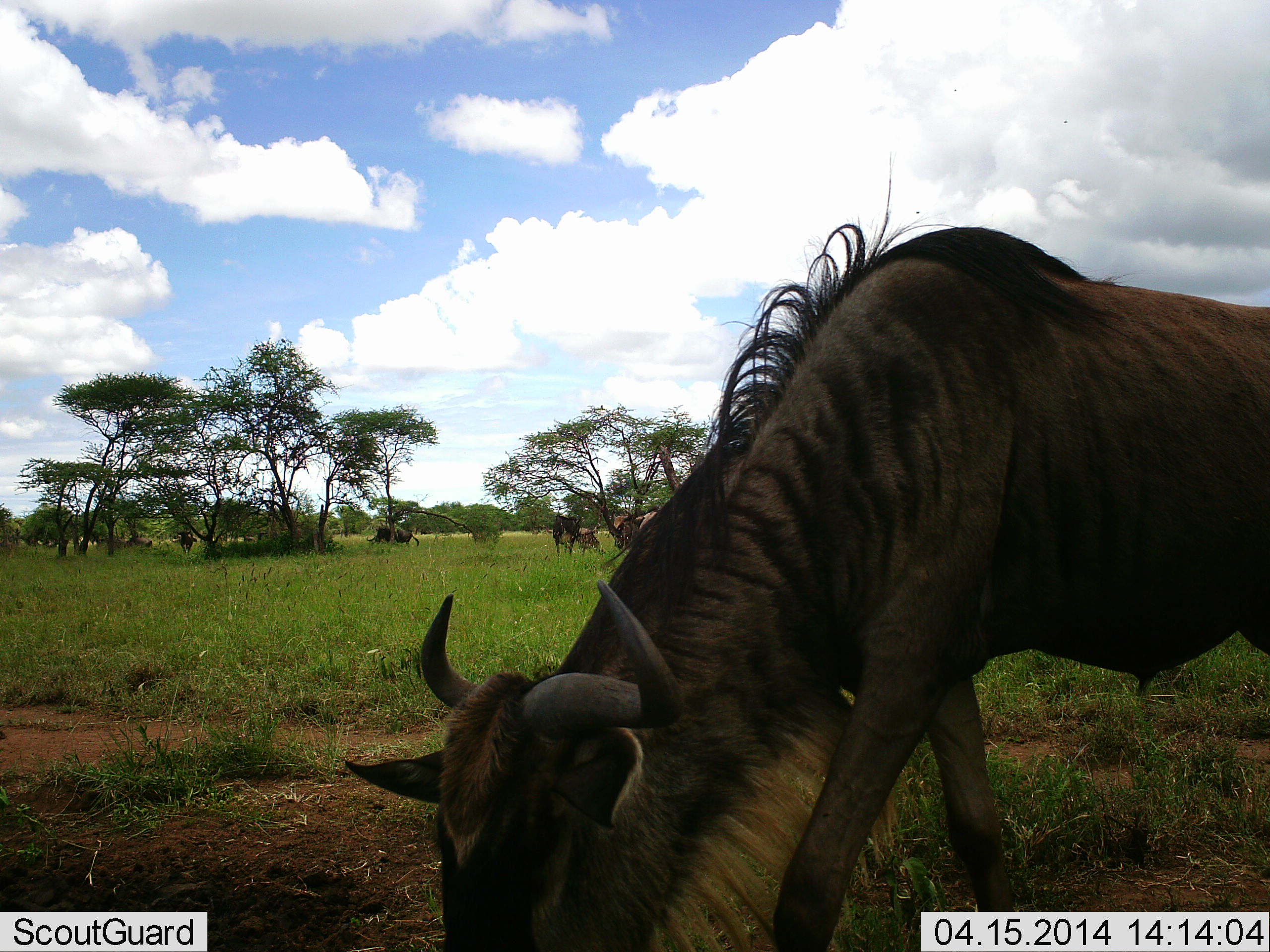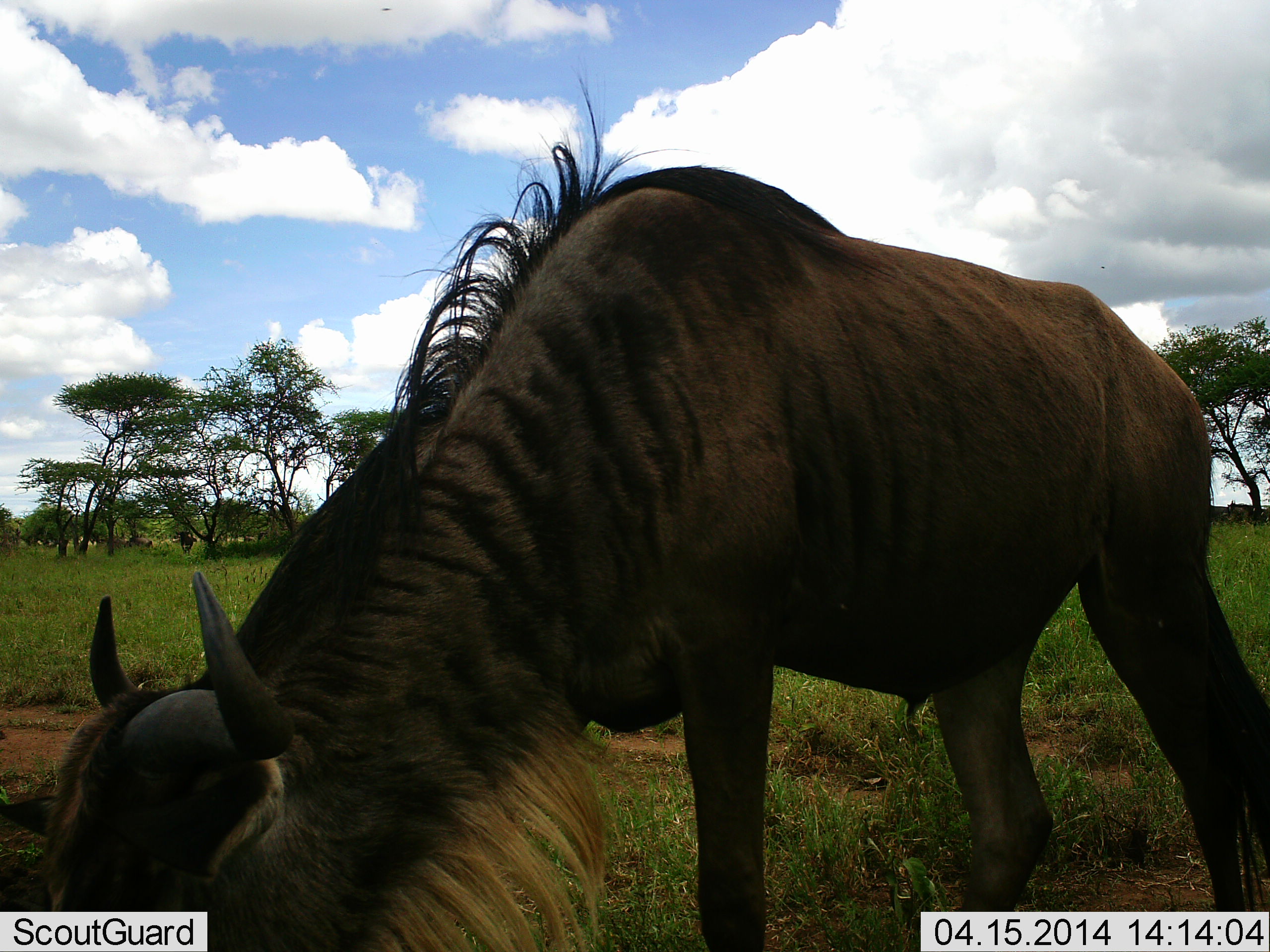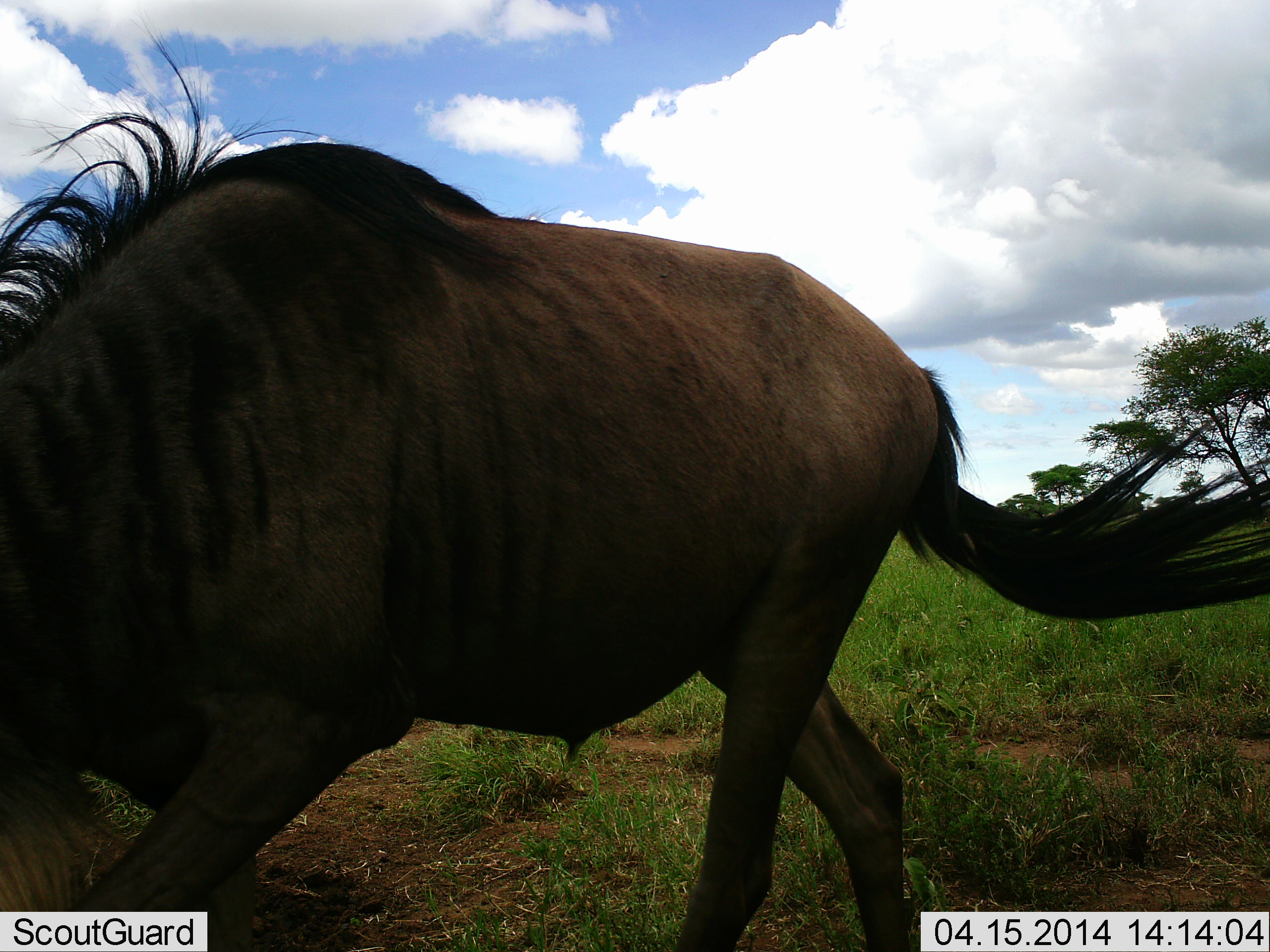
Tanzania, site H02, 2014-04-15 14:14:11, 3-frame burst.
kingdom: Animalia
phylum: Chordata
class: Mammalia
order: Artiodactyla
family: Bovidae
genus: Connochaetes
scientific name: Connochaetes taurinus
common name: blue wildebeest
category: wildebeest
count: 5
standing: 20%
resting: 10%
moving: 10%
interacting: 0%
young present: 10%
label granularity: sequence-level